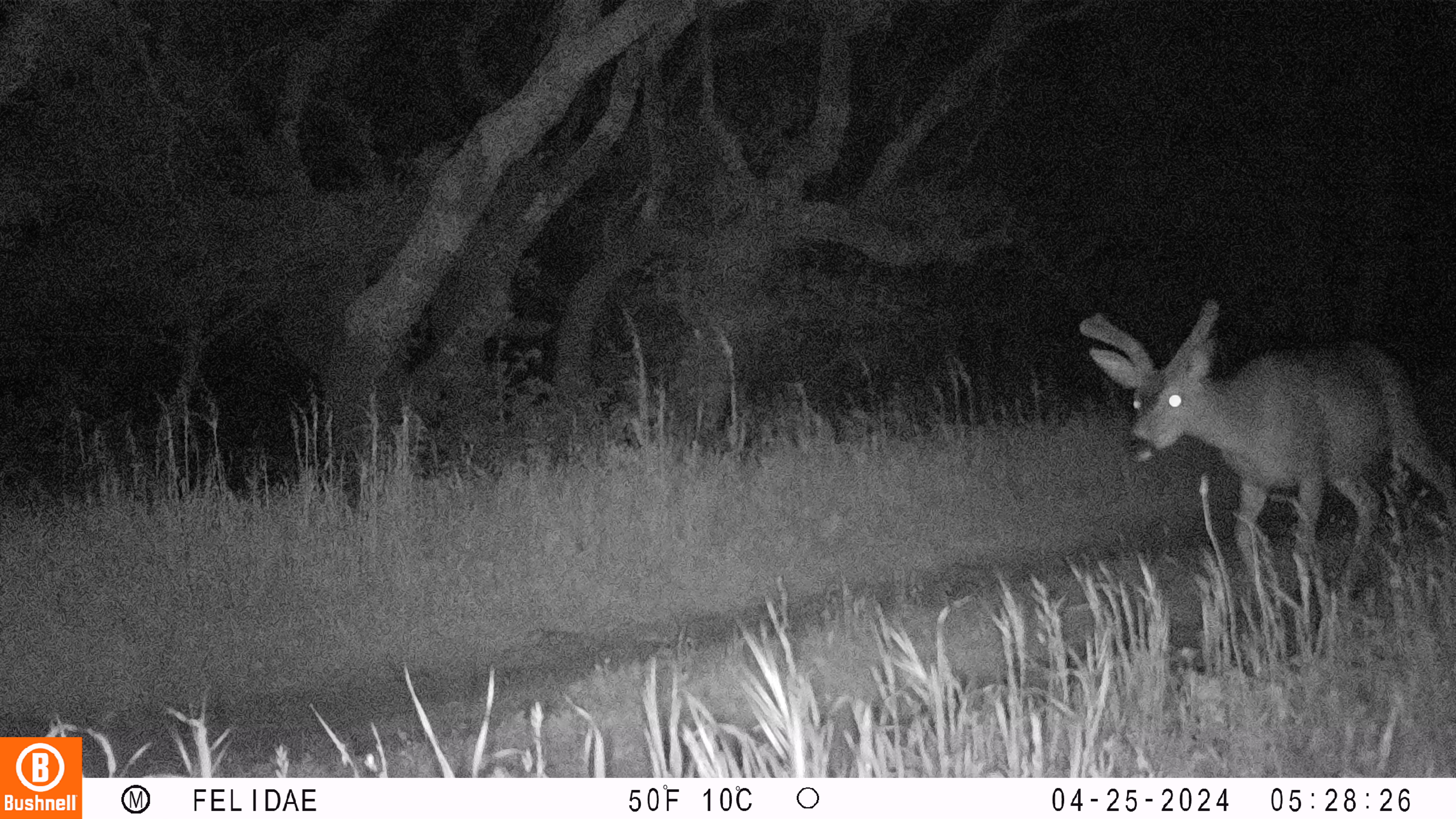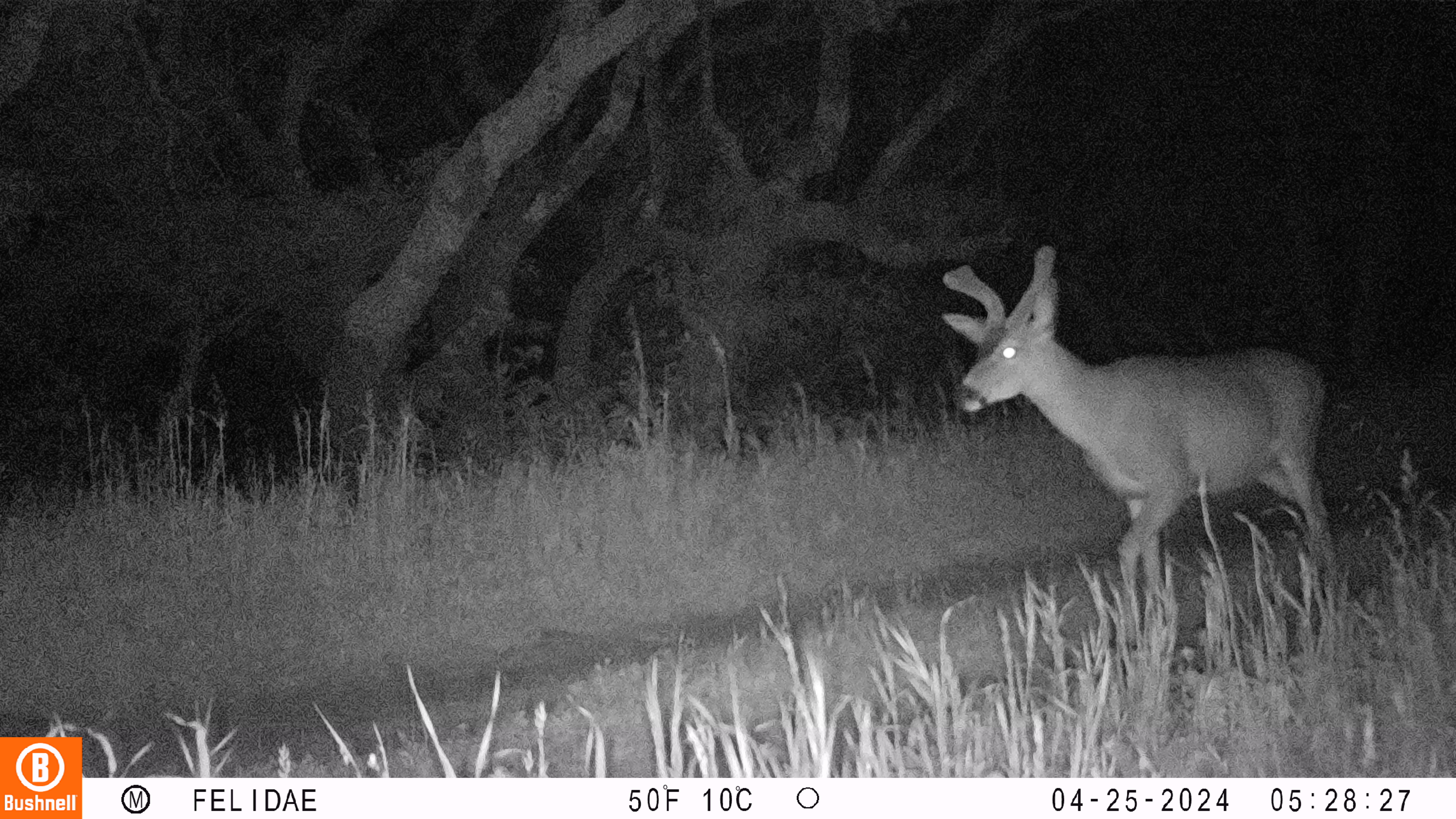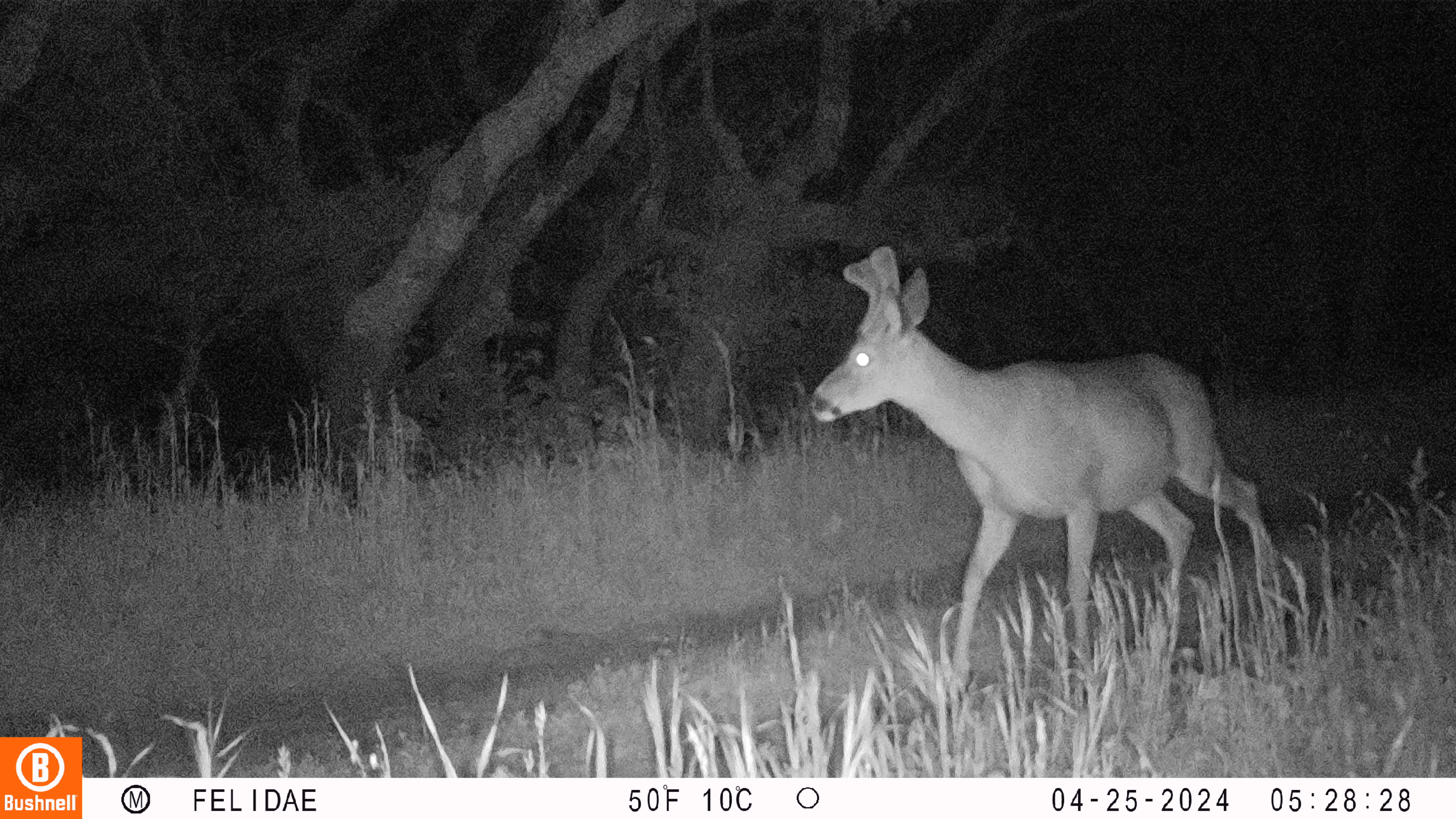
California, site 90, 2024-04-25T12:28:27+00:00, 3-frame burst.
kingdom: Animalia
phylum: Chordata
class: Mammalia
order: Artiodactyla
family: Cervidae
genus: Odocoileus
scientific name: Odocoileus hemionus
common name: mule deer